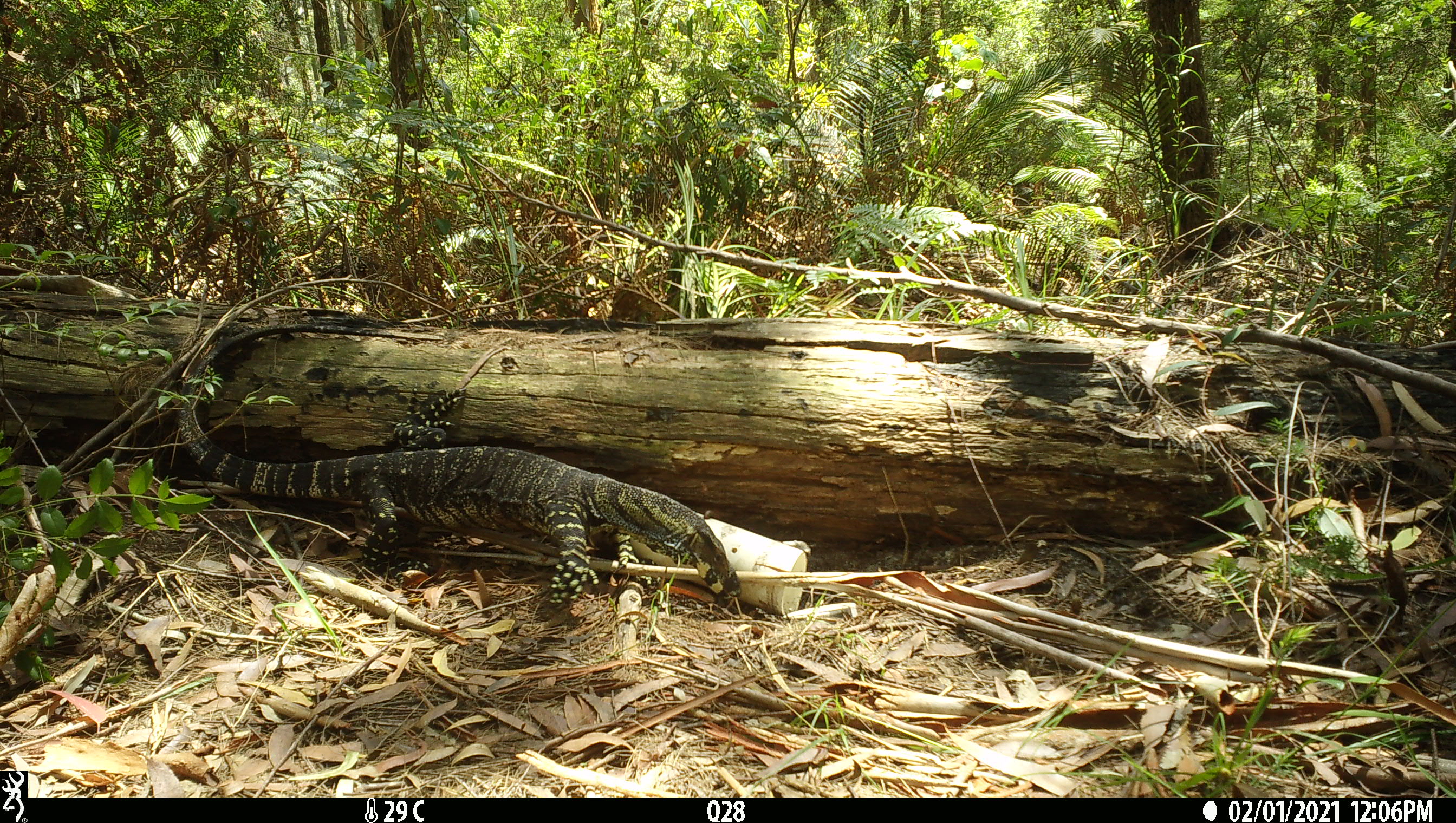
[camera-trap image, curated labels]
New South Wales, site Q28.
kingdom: Animalia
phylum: Chordata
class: Reptilia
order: Squamata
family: Varanidae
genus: Varanus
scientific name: Varanus varius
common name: lace monitor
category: goanna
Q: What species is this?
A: Goanna (lace monitor) (Varanus varius).